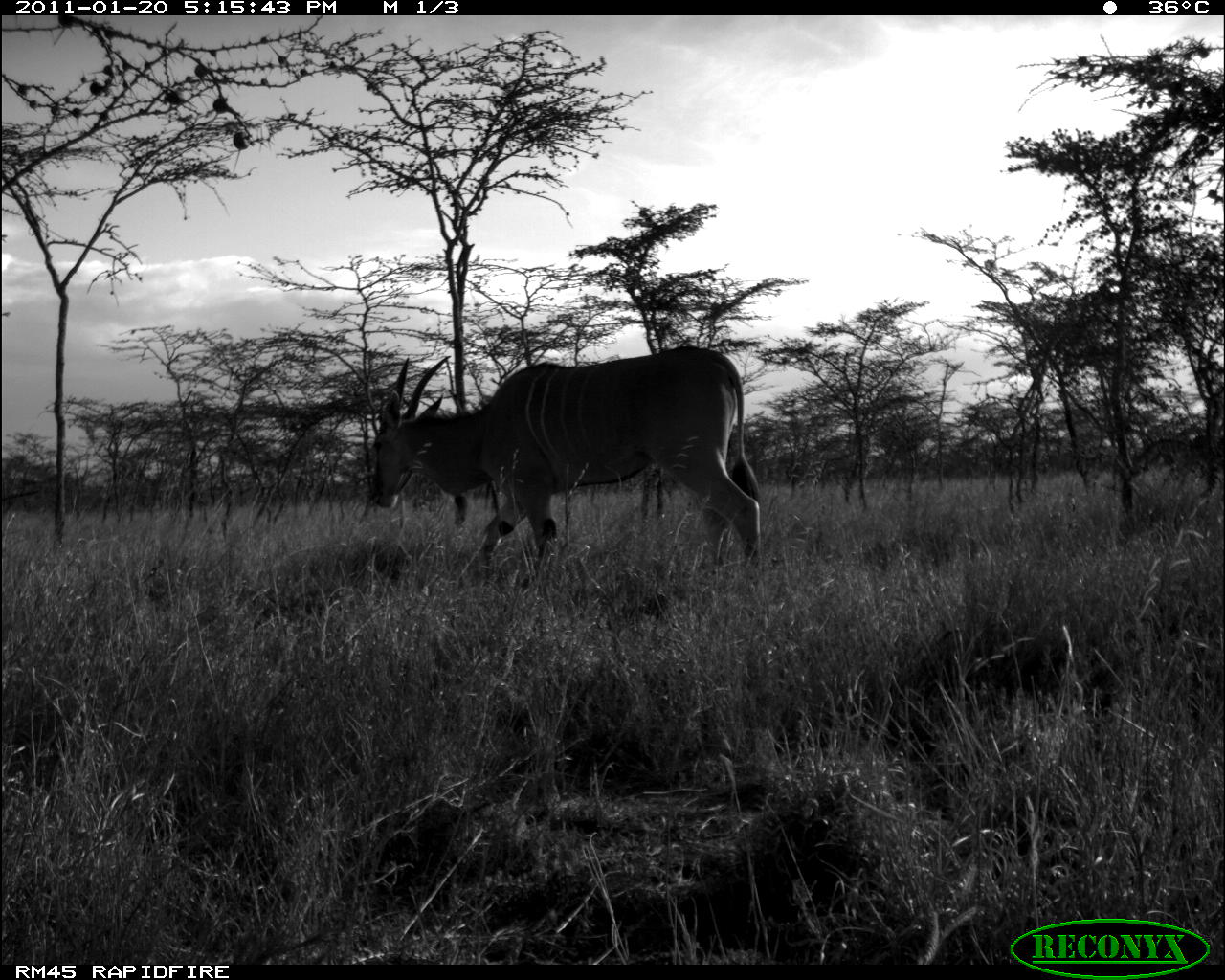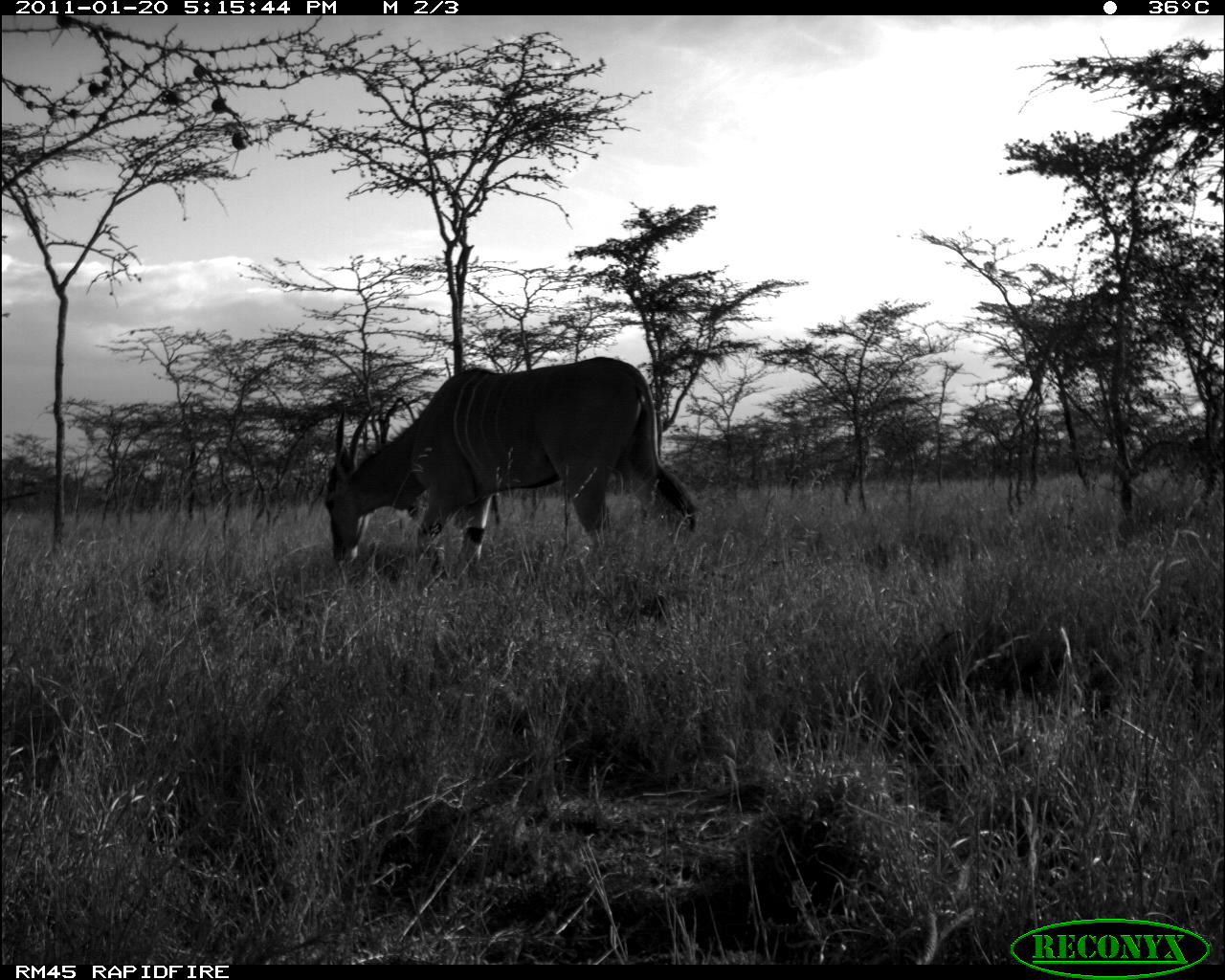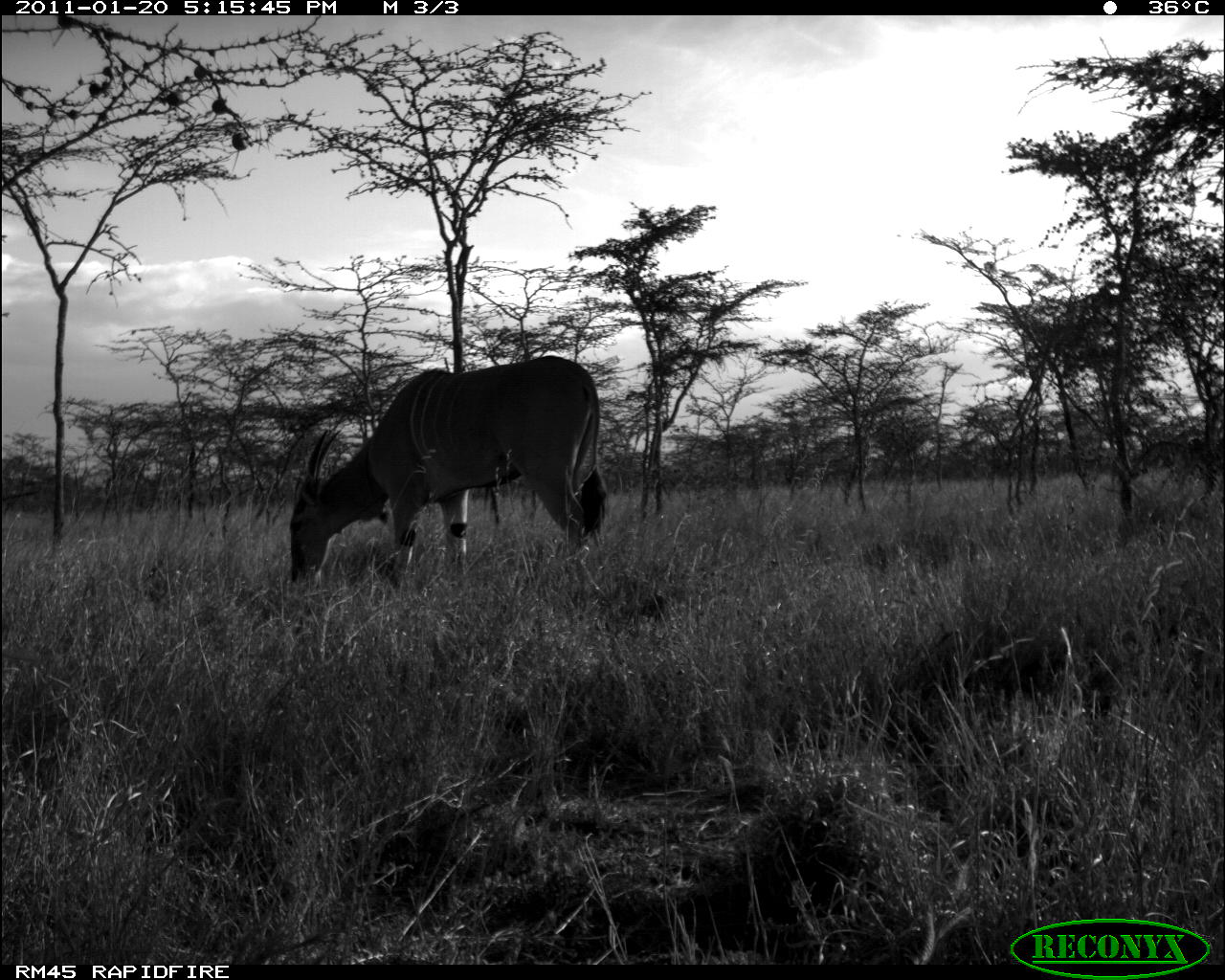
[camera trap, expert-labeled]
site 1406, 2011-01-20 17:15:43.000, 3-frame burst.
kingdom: Animalia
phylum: Chordata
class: Mammalia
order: Artiodactyla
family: Bovidae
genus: Madoqua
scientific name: Madoqua guentheri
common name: günther's dik-dik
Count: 1.